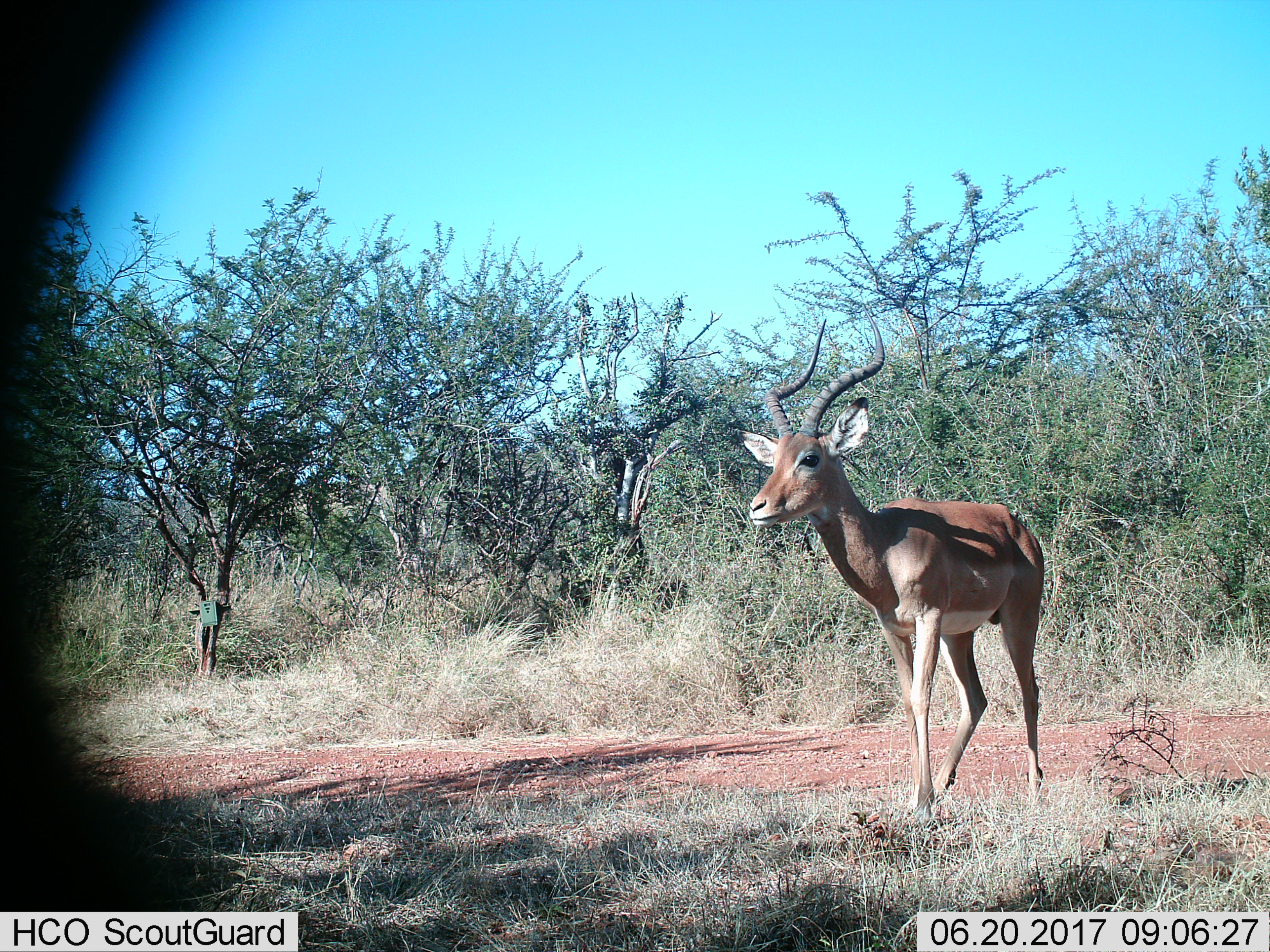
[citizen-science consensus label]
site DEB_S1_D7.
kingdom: Animalia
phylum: Chordata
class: Mammalia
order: Artiodactyla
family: Bovidae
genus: Aepyceros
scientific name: Aepyceros melampus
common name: impala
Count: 1.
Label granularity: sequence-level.